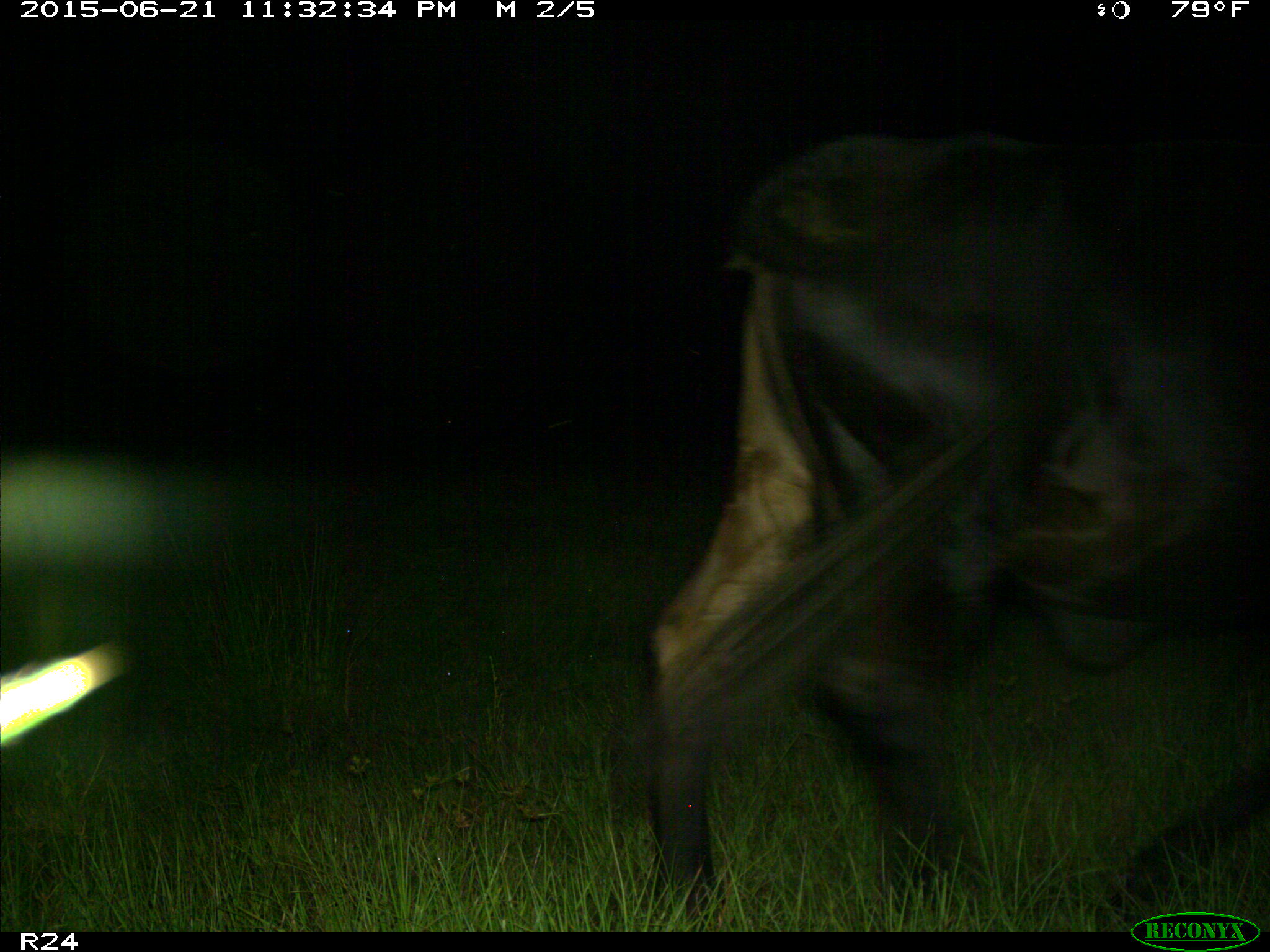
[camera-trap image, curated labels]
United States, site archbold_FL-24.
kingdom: Animalia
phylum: Chordata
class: Mammalia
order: Artiodactyla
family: Bovidae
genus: Bos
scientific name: Bos taurus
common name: domestic cow